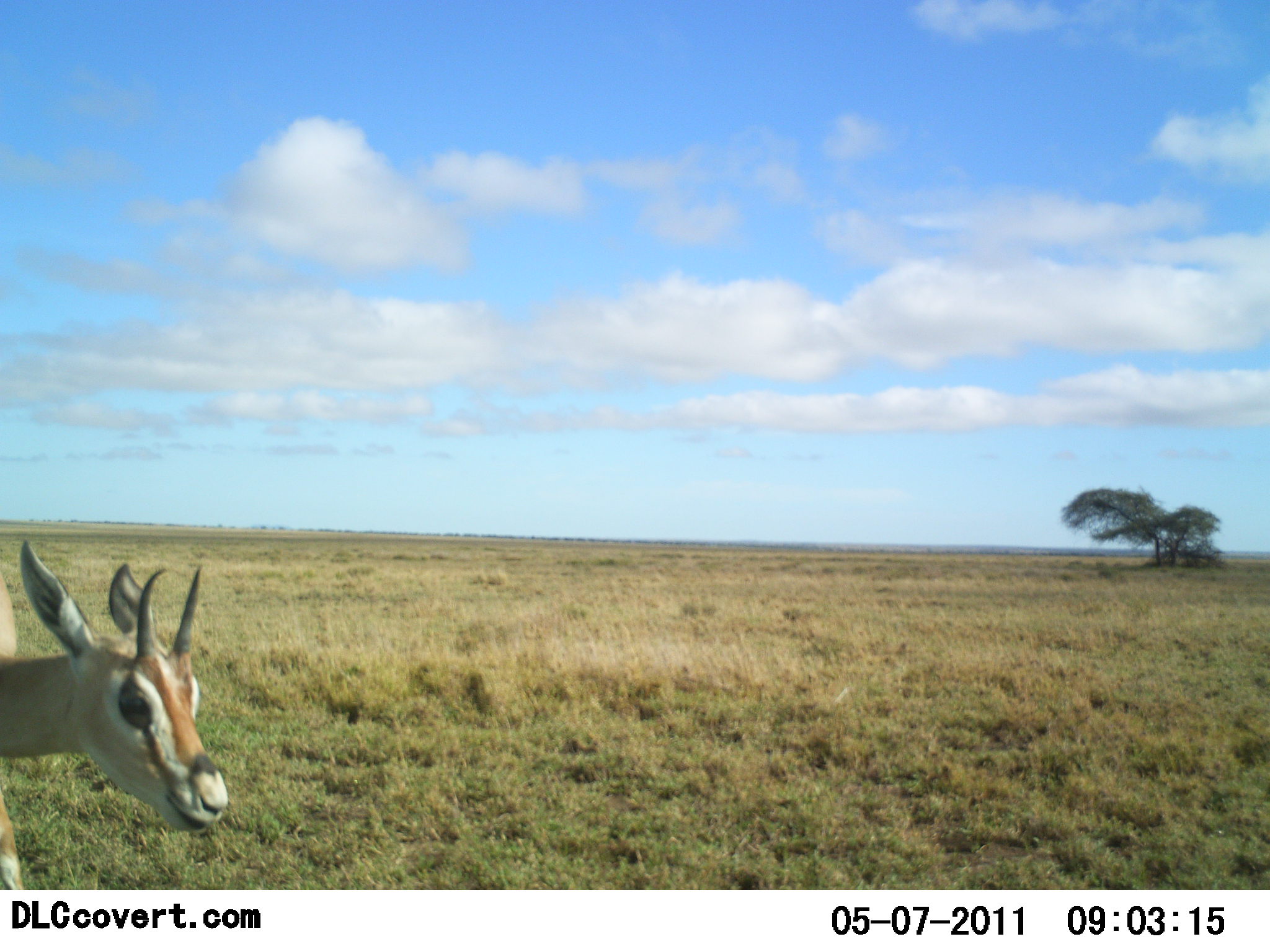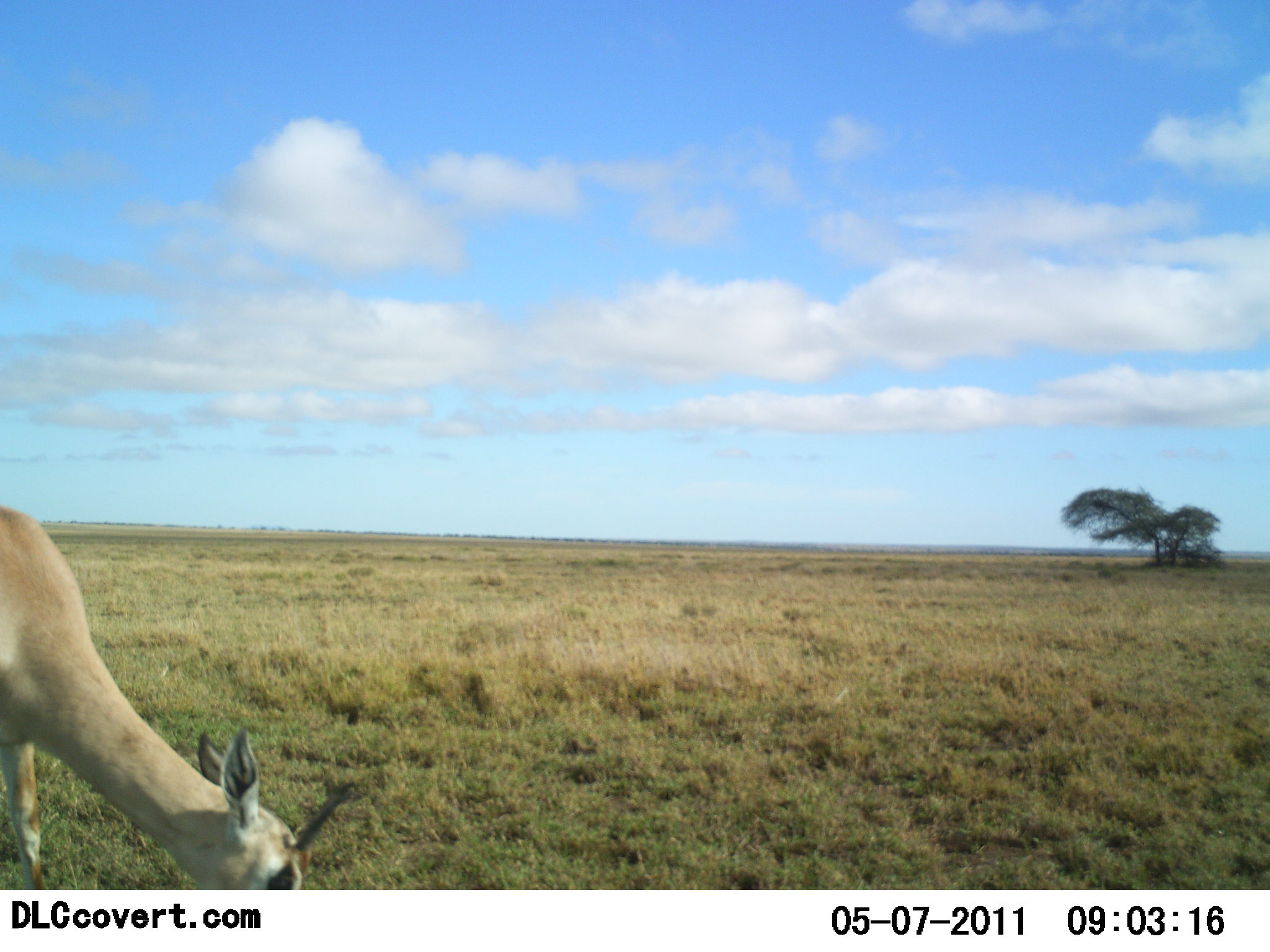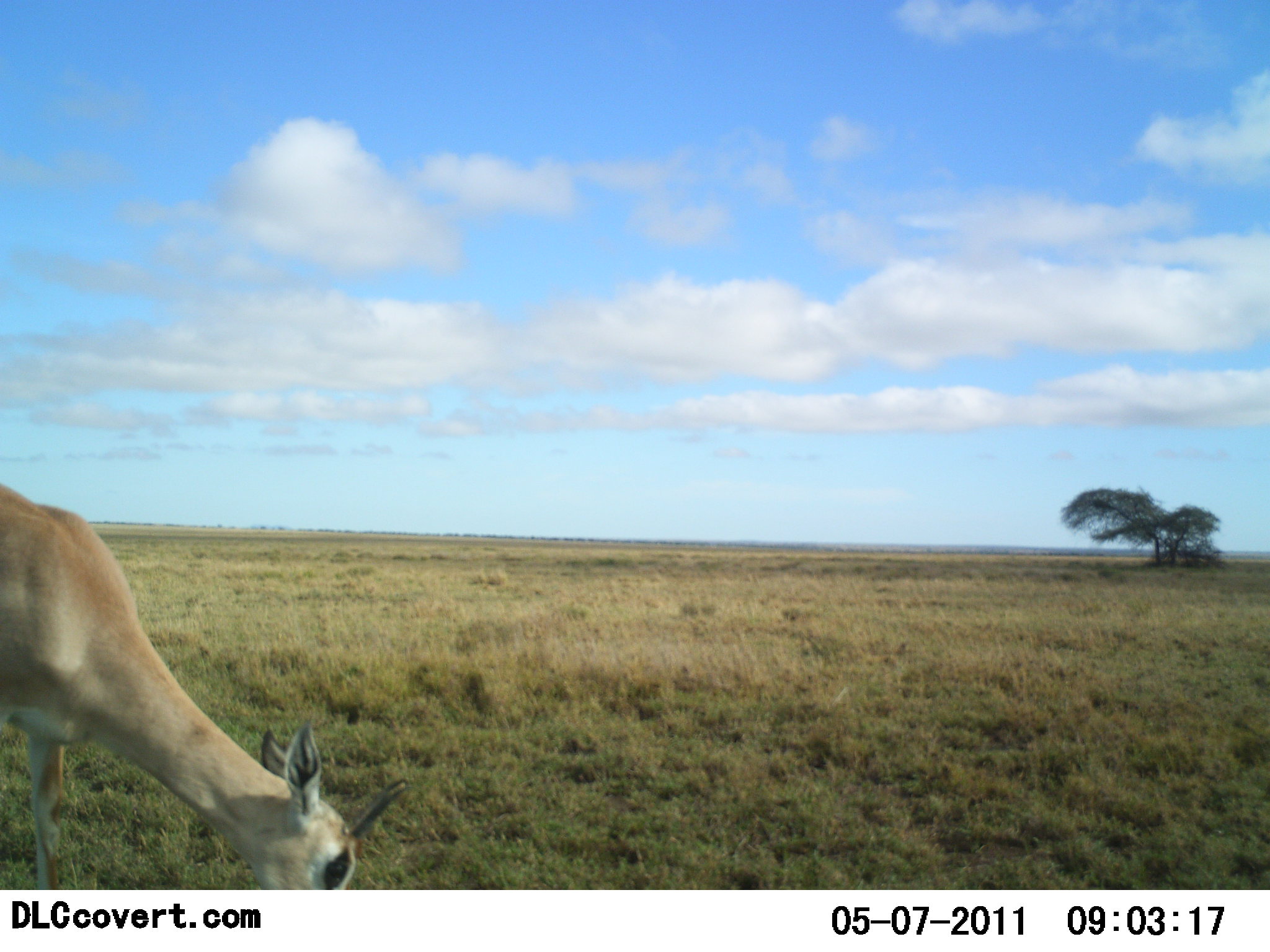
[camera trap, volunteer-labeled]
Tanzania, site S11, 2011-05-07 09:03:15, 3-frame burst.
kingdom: Animalia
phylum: Chordata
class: Mammalia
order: Artiodactyla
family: Bovidae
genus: Nanger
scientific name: Nanger granti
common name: grant's gazelle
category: gazellegrants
Gazellegrants (grant's gazelle) (Nanger granti), count 1. Behavior (volunteer vote fractions): standing 27%, resting 0%, moving 45%, interacting 0%. Young present (vote fraction): 0%. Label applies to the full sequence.